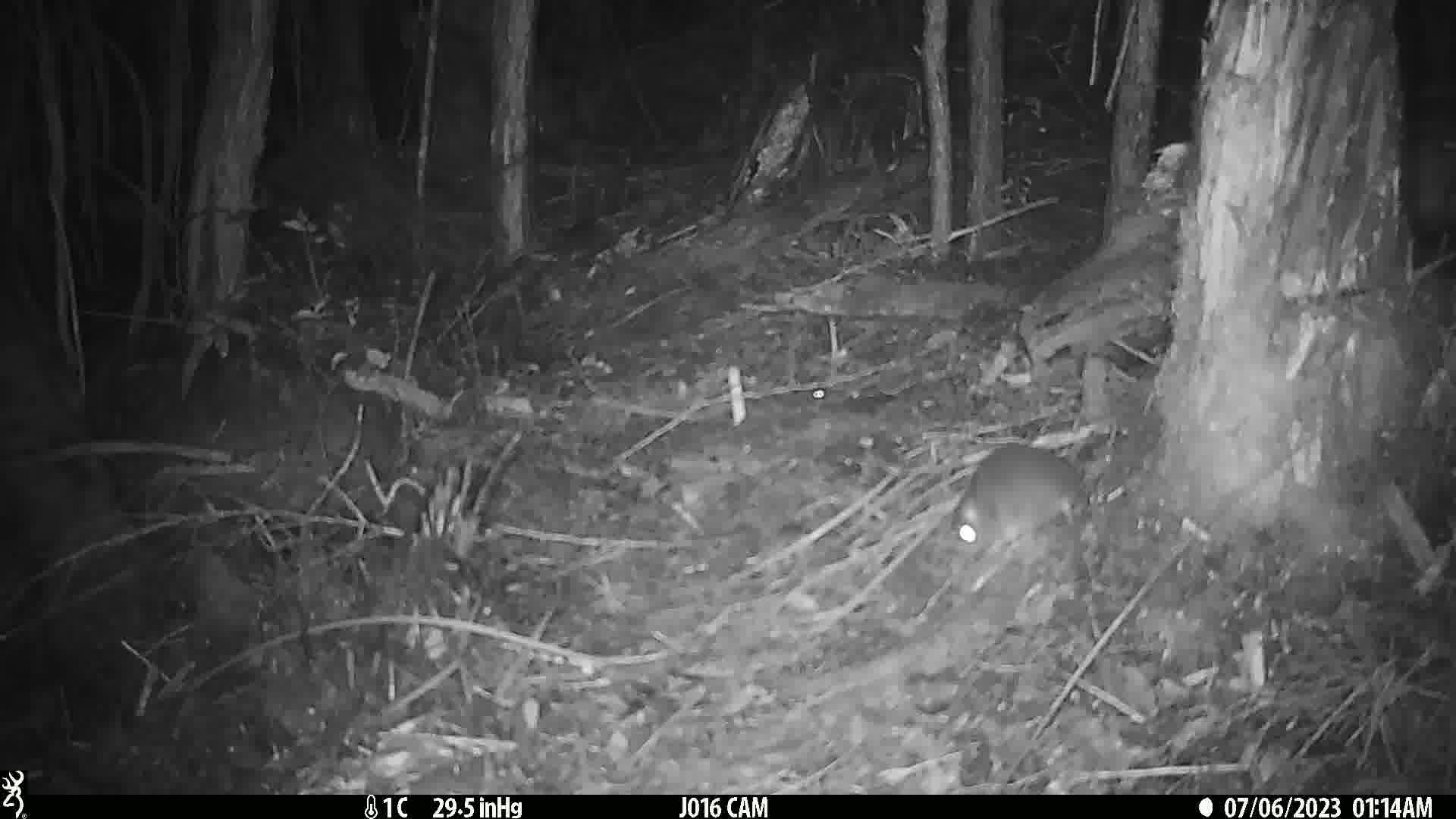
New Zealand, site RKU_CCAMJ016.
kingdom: Animalia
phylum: Chordata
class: Mammalia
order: Rodentia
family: Muridae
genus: Rattus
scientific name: Rattus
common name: rat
Rat (Rattus).